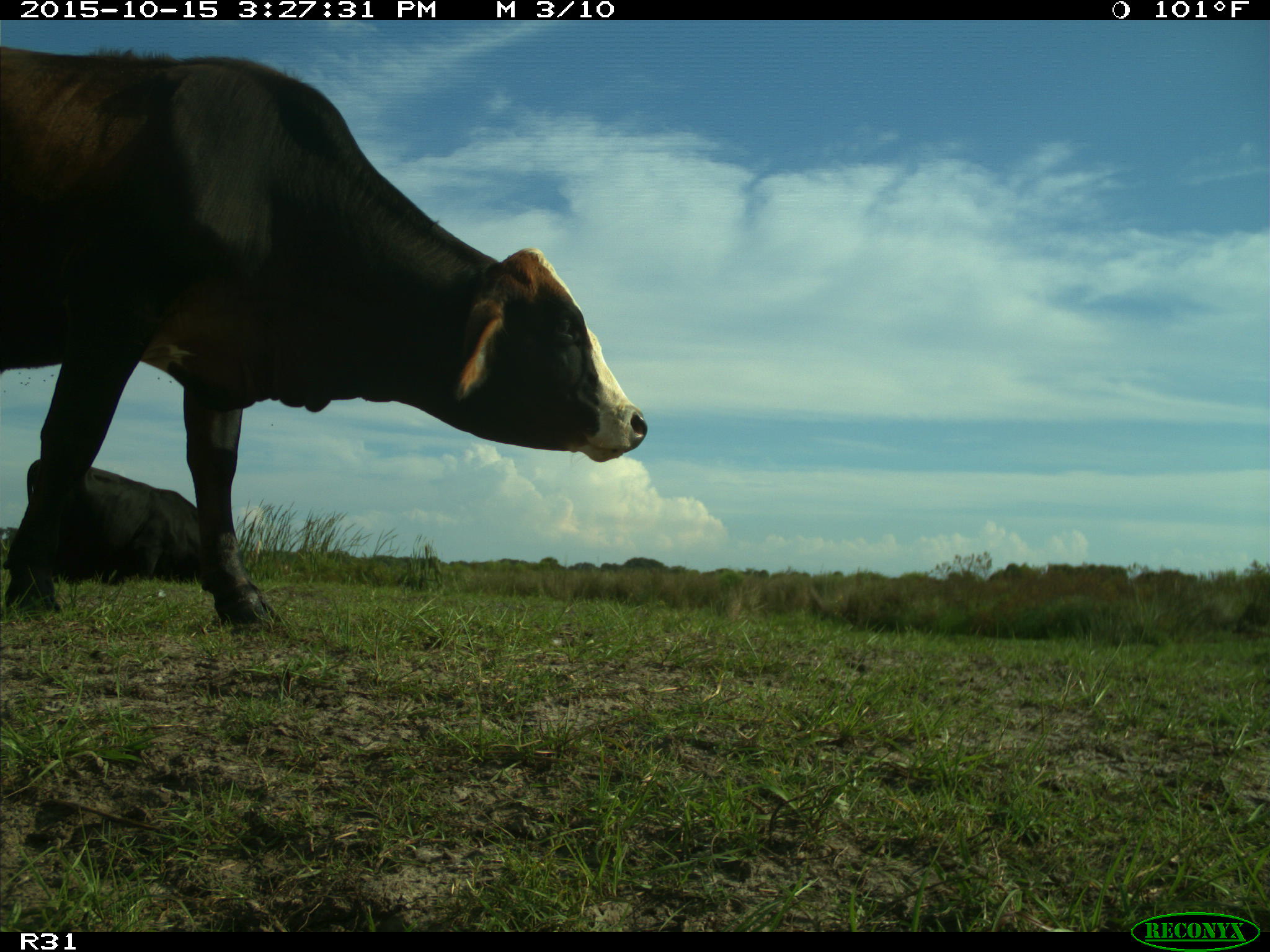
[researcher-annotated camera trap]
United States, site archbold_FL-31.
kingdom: Animalia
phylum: Chordata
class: Mammalia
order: Artiodactyla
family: Bovidae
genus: Bos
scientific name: Bos taurus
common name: domestic cow